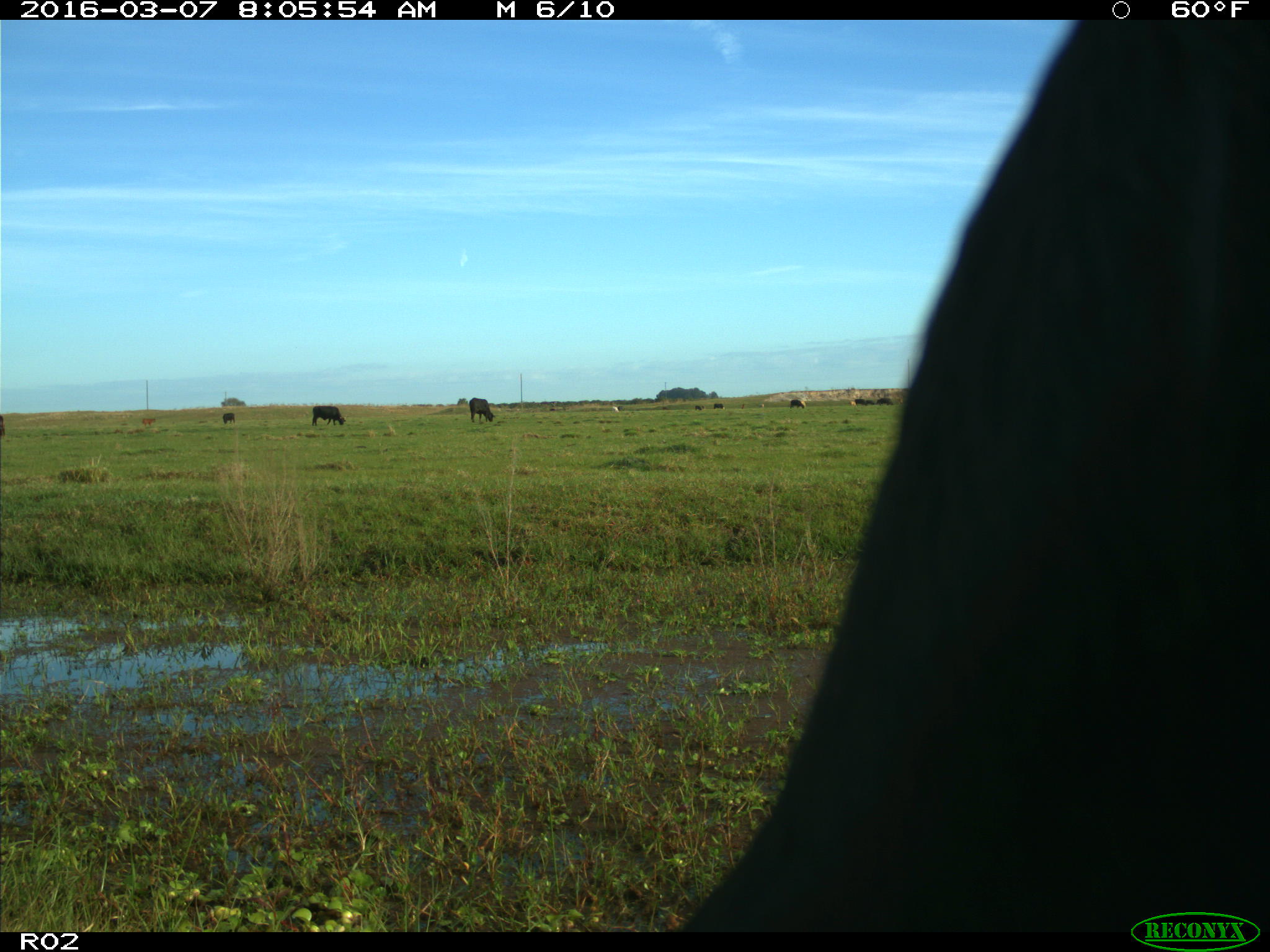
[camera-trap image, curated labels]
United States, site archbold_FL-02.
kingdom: Animalia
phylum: Chordata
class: Mammalia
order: Artiodactyla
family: Bovidae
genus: Bos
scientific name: Bos taurus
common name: domestic cow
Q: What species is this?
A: Bos taurus (domestic cow).